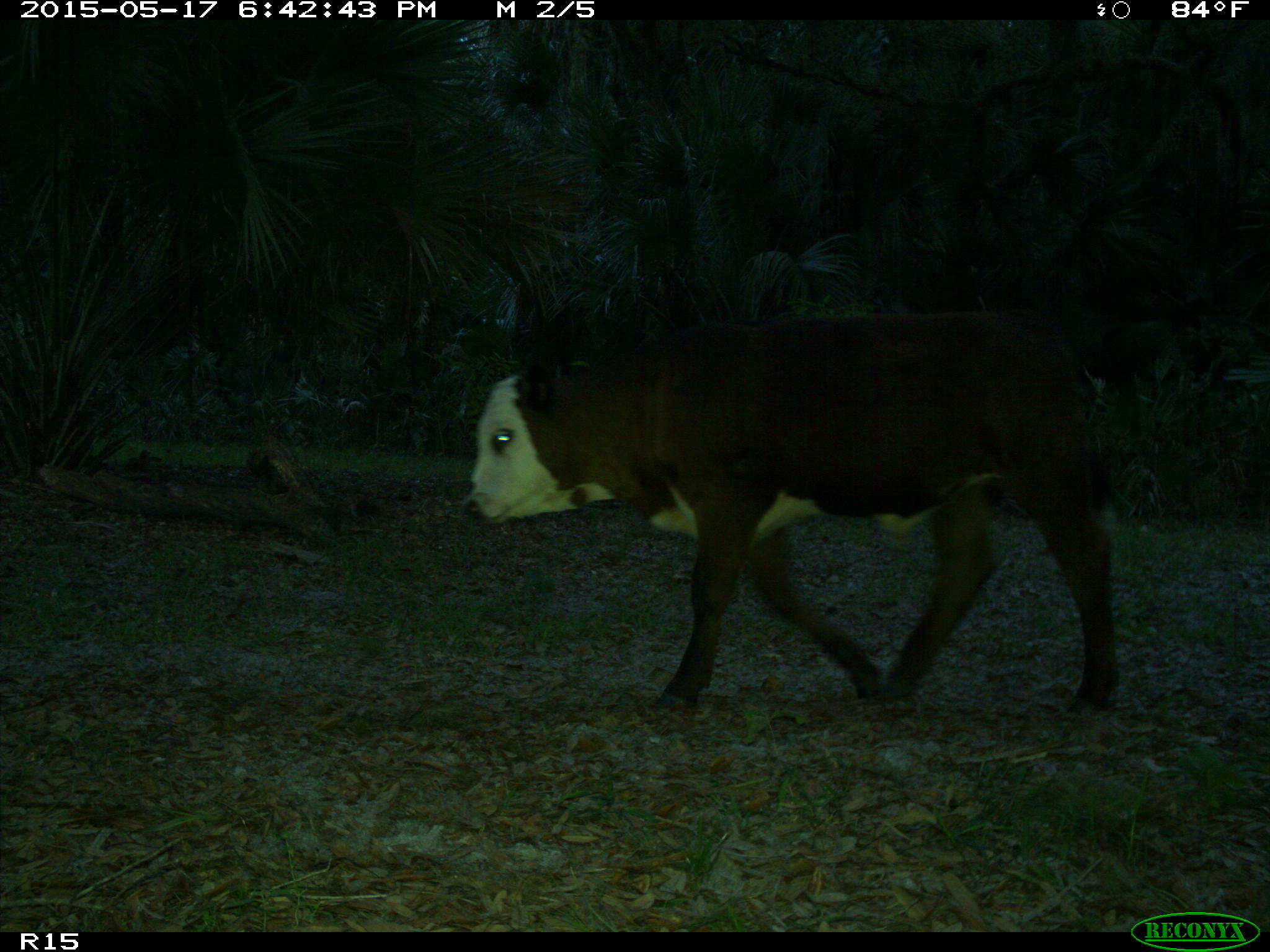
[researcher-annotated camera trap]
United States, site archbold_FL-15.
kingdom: Animalia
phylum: Chordata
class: Mammalia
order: Artiodactyla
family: Bovidae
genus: Bos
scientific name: Bos taurus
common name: domestic cow